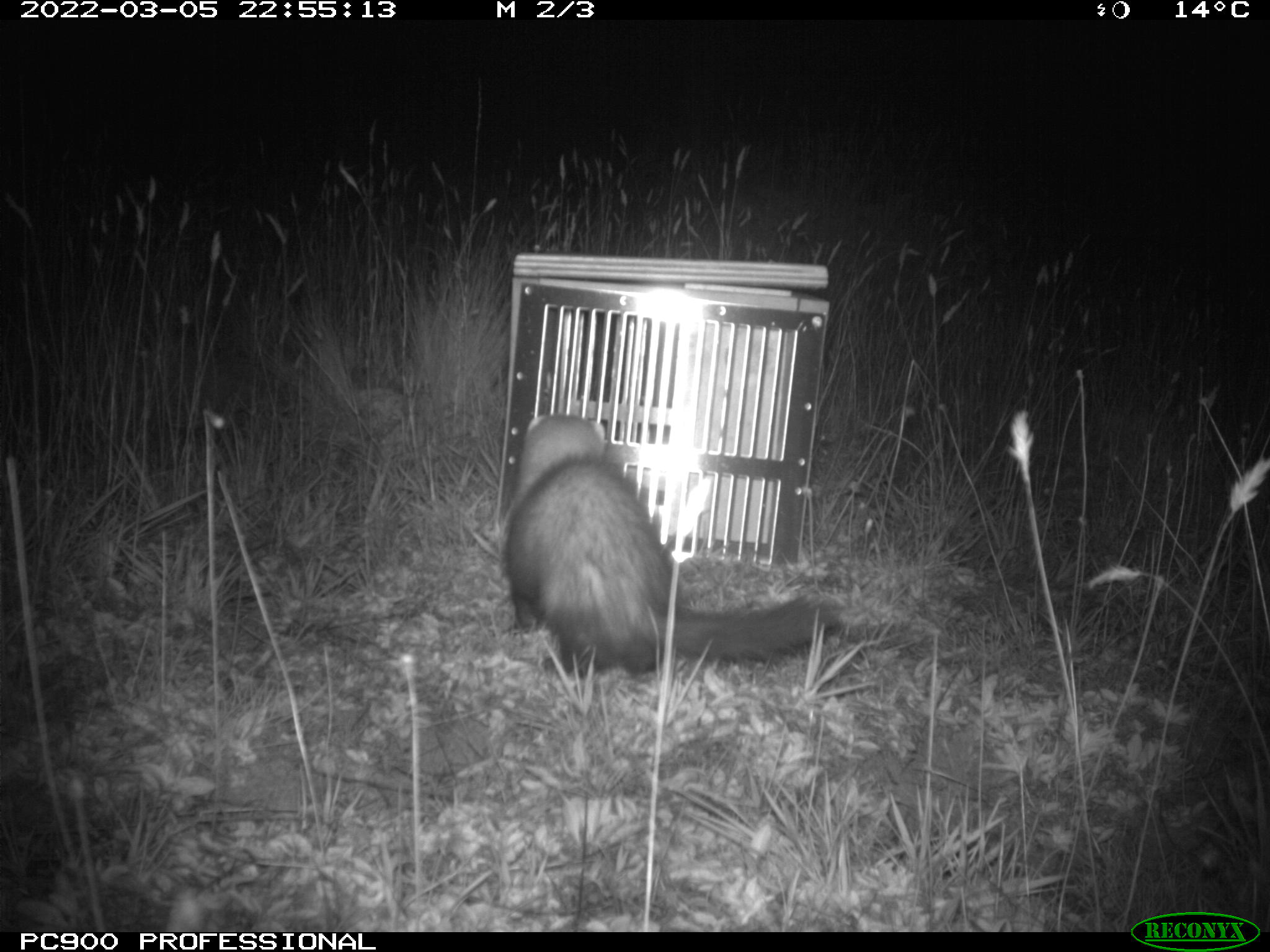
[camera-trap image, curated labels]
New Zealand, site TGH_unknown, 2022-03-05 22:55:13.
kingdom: Animalia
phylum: Chordata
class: Mammalia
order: Carnivora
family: Mustelidae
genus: Mustela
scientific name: Mustela furo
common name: ferret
Ferret (Mustela furo).